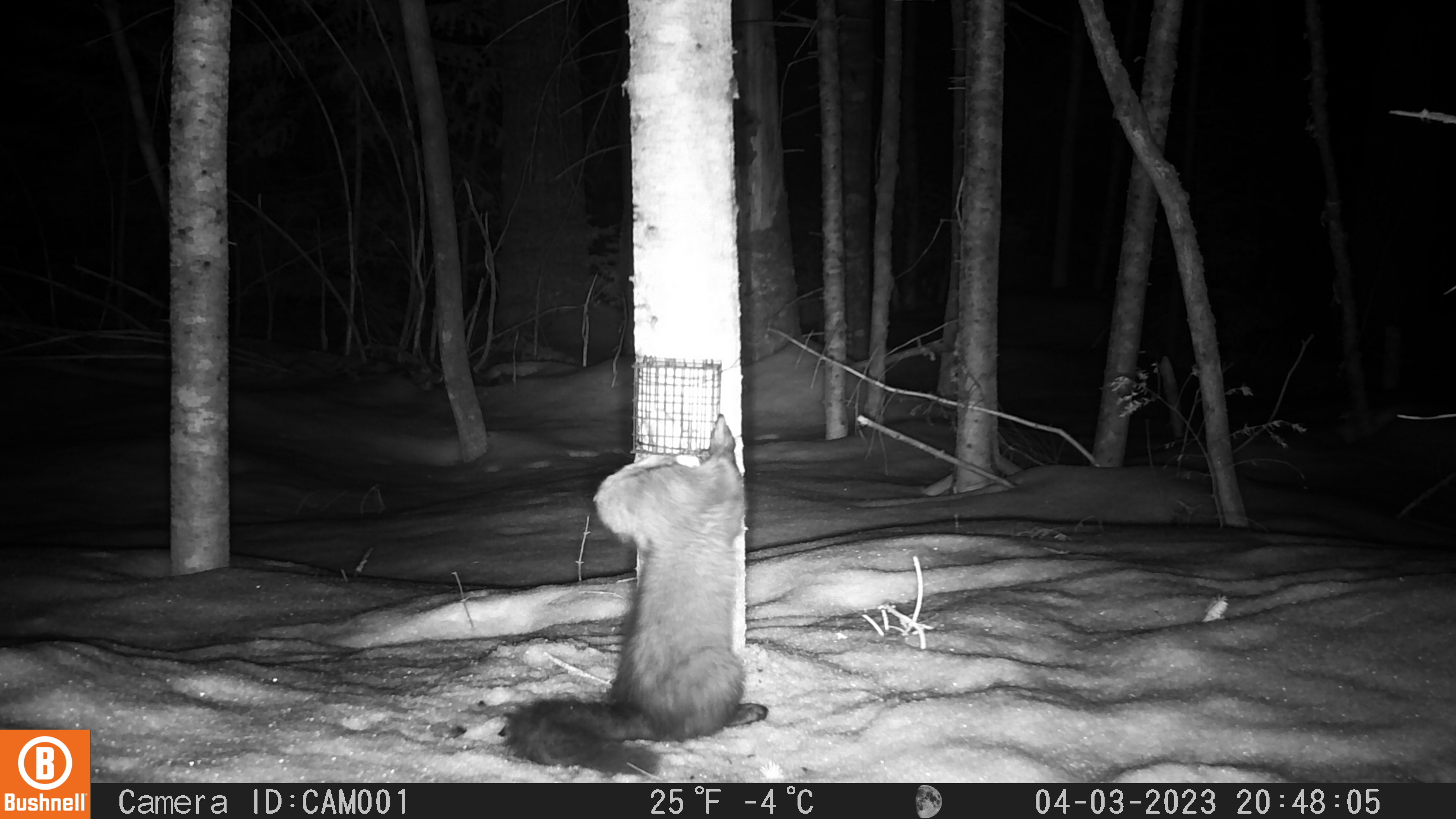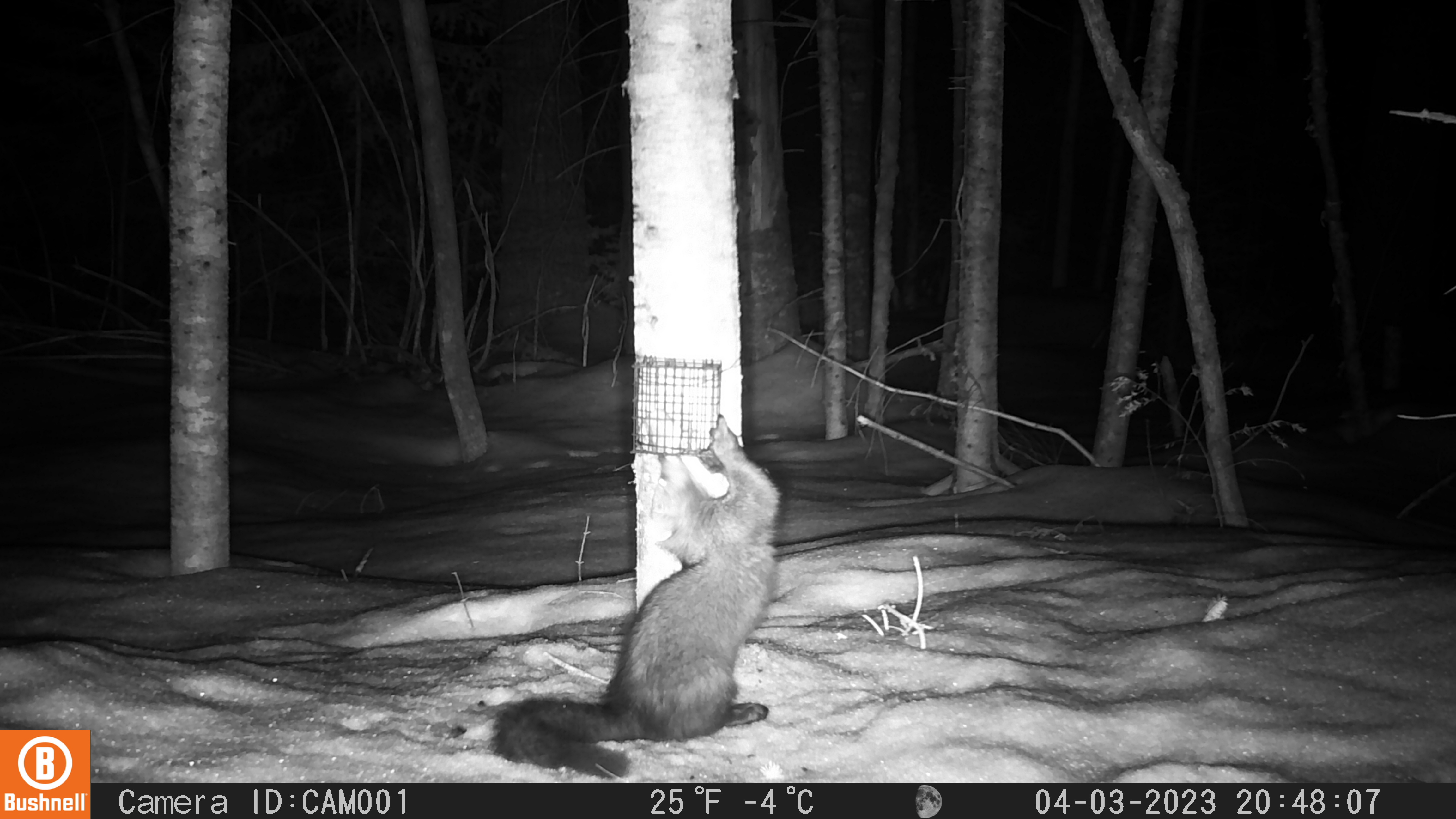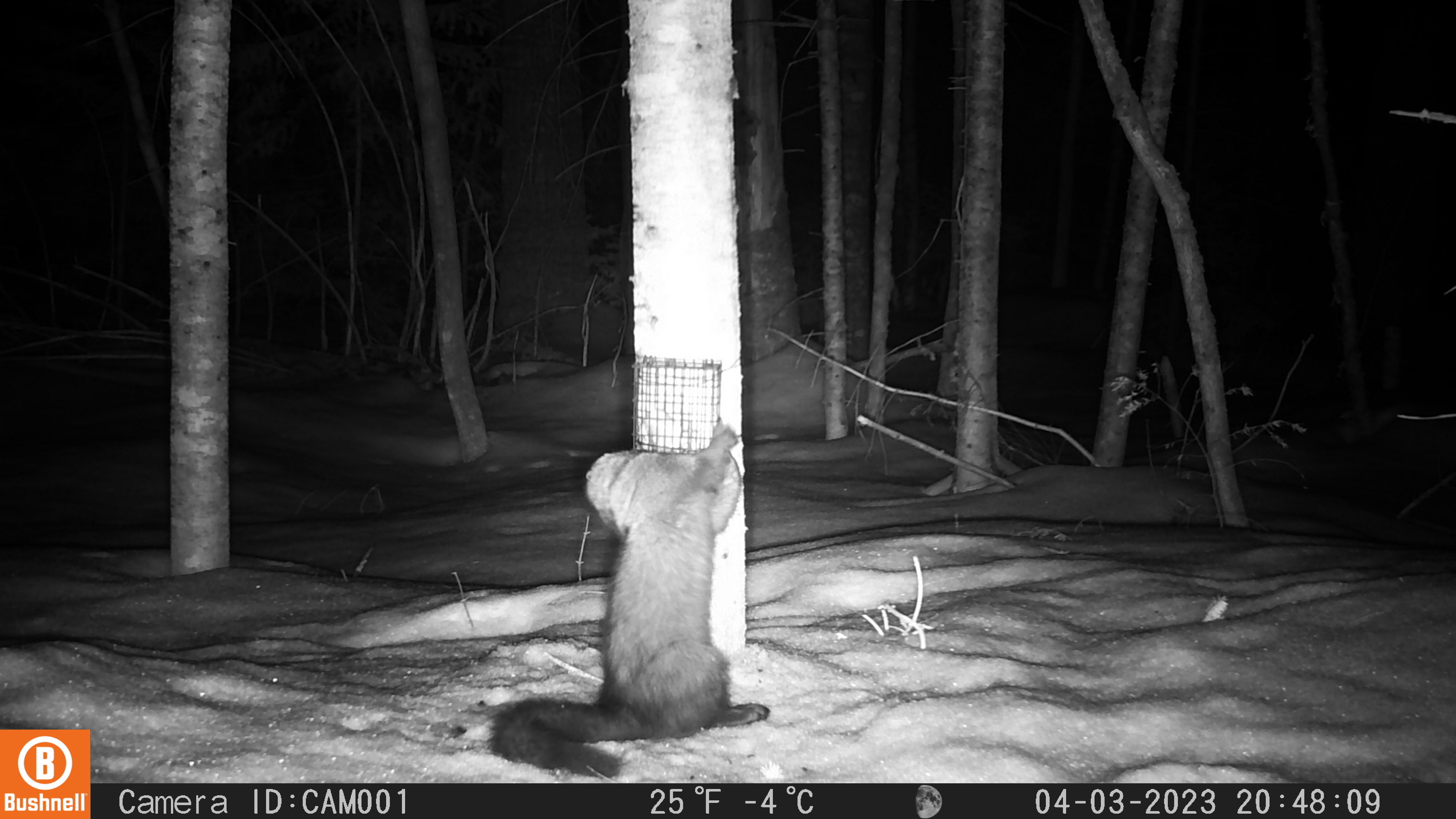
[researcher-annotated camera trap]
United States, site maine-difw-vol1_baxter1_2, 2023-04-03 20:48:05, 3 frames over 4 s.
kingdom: Animalia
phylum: Chordata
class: Mammalia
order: Carnivora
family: Mustelidae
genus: Pekania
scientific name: Pekania pennanti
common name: fisher